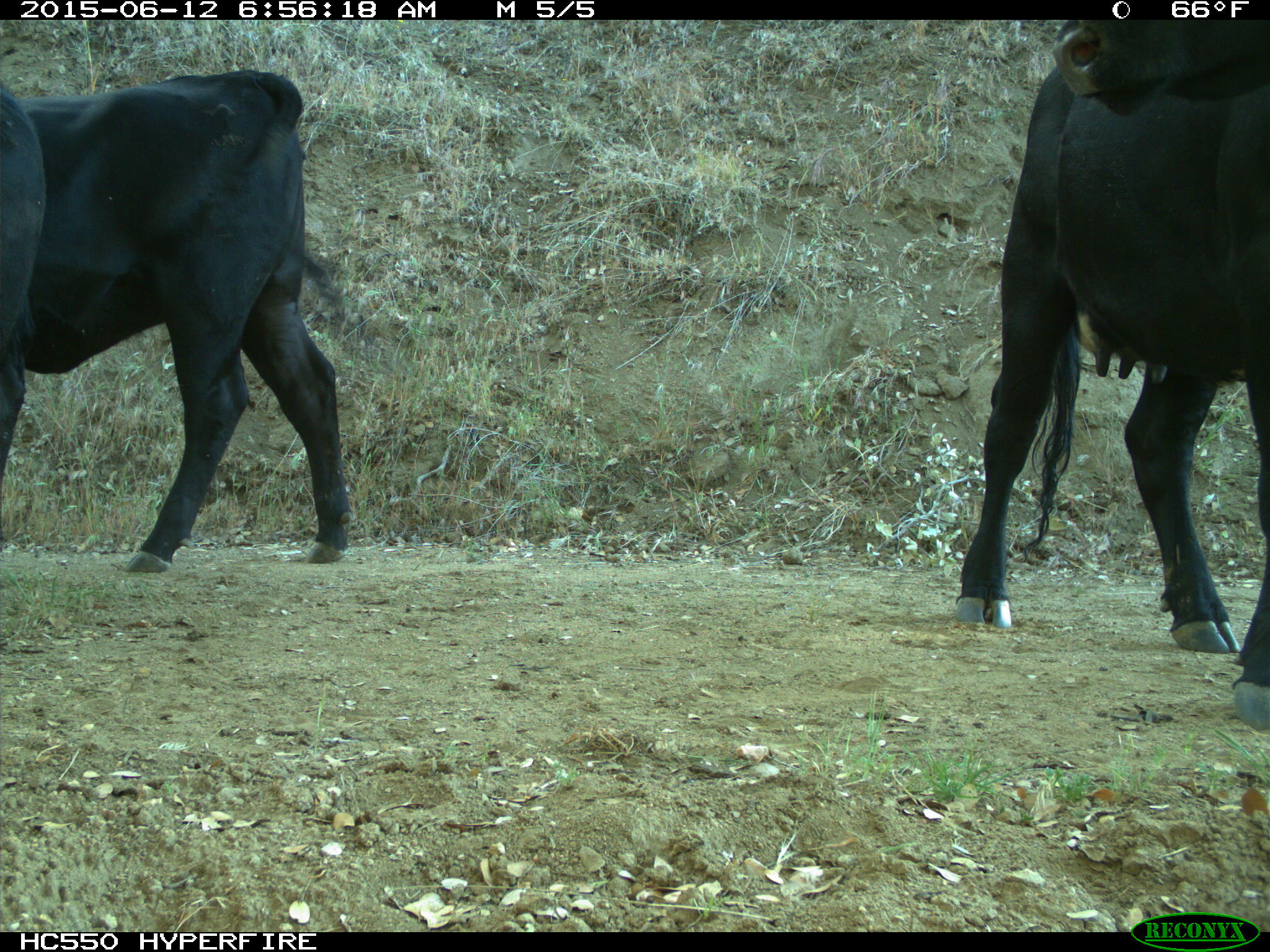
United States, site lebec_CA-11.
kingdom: Animalia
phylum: Chordata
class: Mammalia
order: Artiodactyla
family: Bovidae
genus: Bos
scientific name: Bos taurus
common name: domestic cow